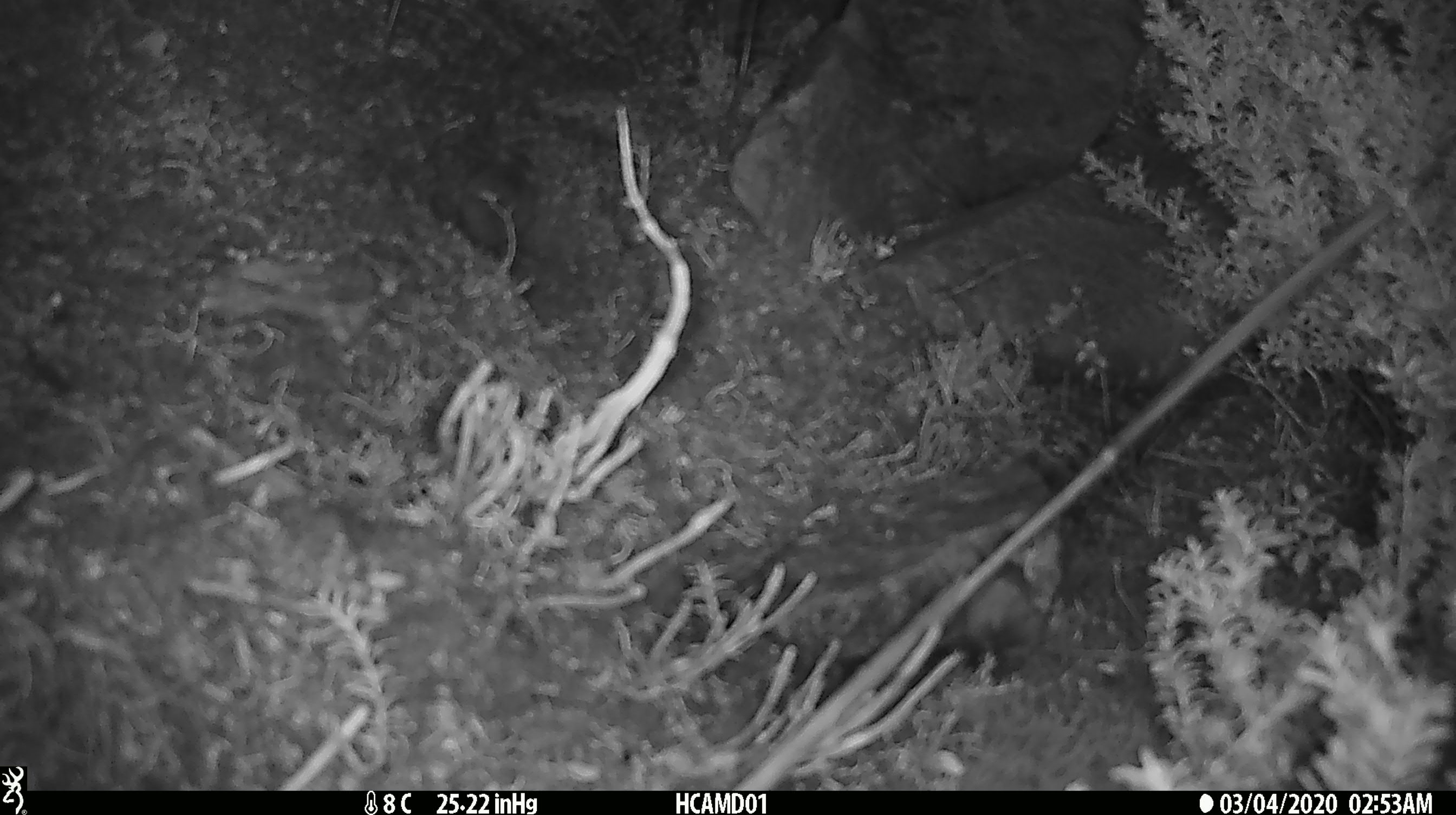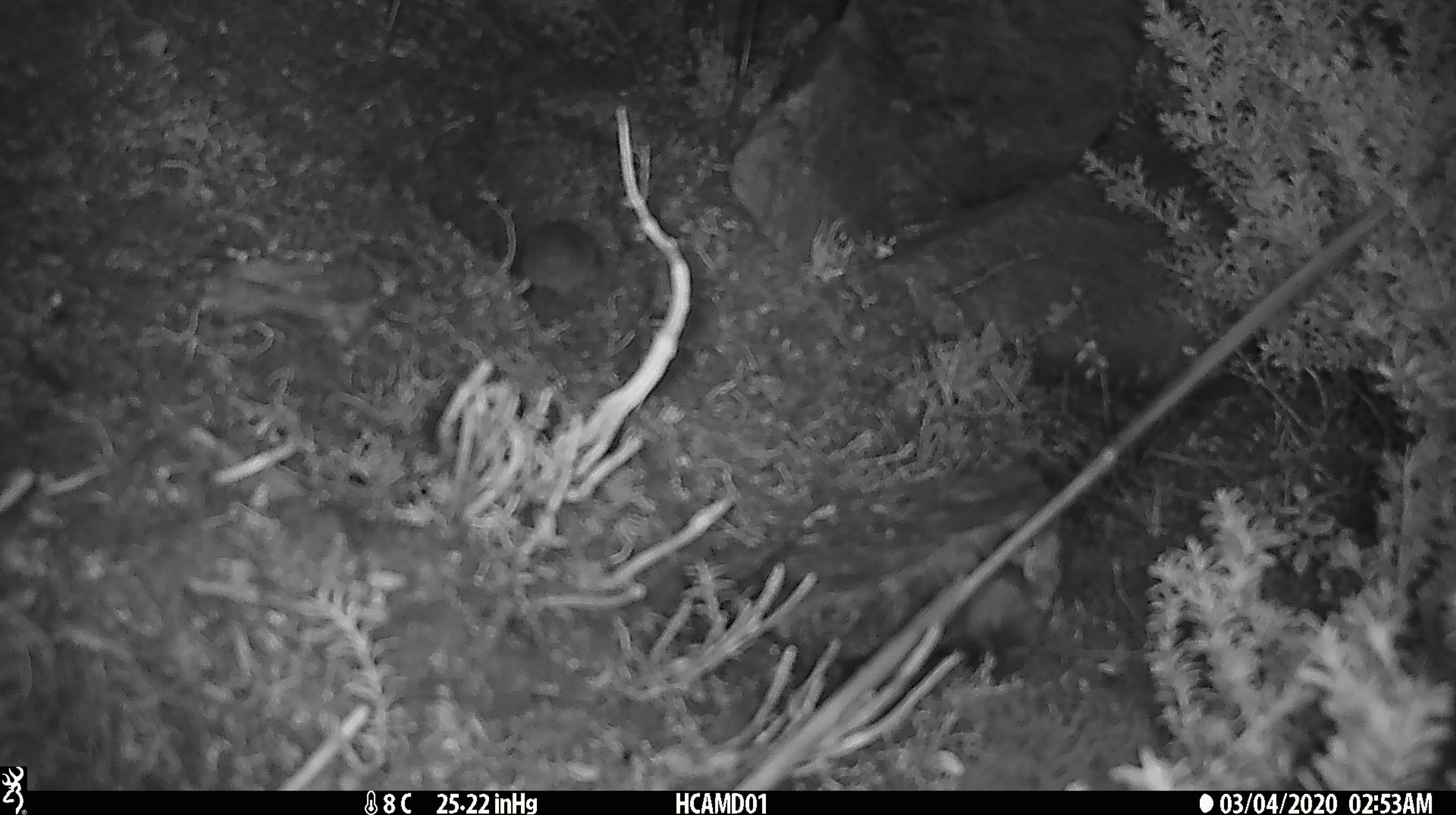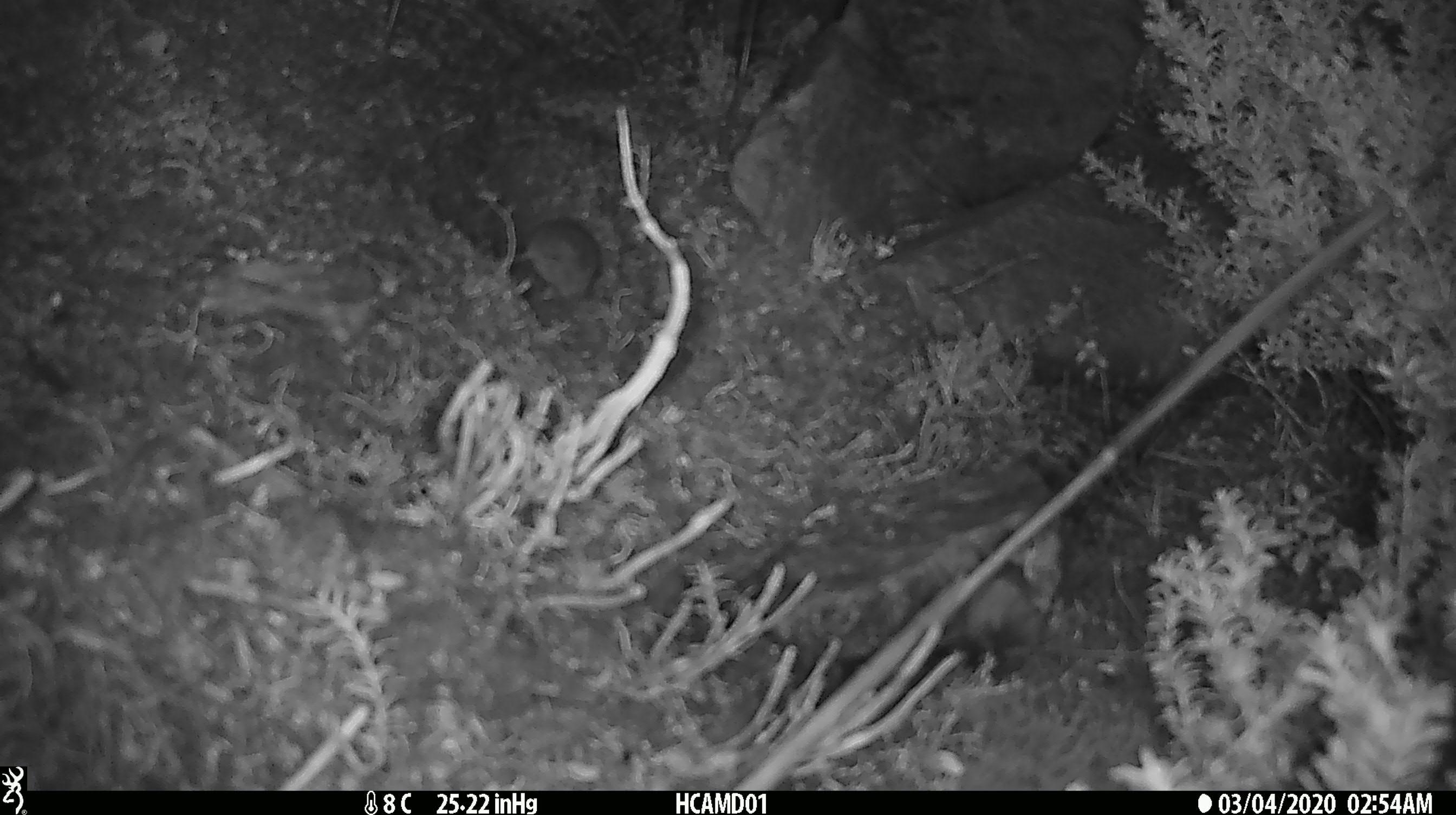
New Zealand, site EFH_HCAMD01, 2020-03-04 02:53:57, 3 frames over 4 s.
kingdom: Animalia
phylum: Chordata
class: Mammalia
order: Rodentia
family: Muridae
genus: Mus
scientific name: Mus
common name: mouse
Mouse (Mus).